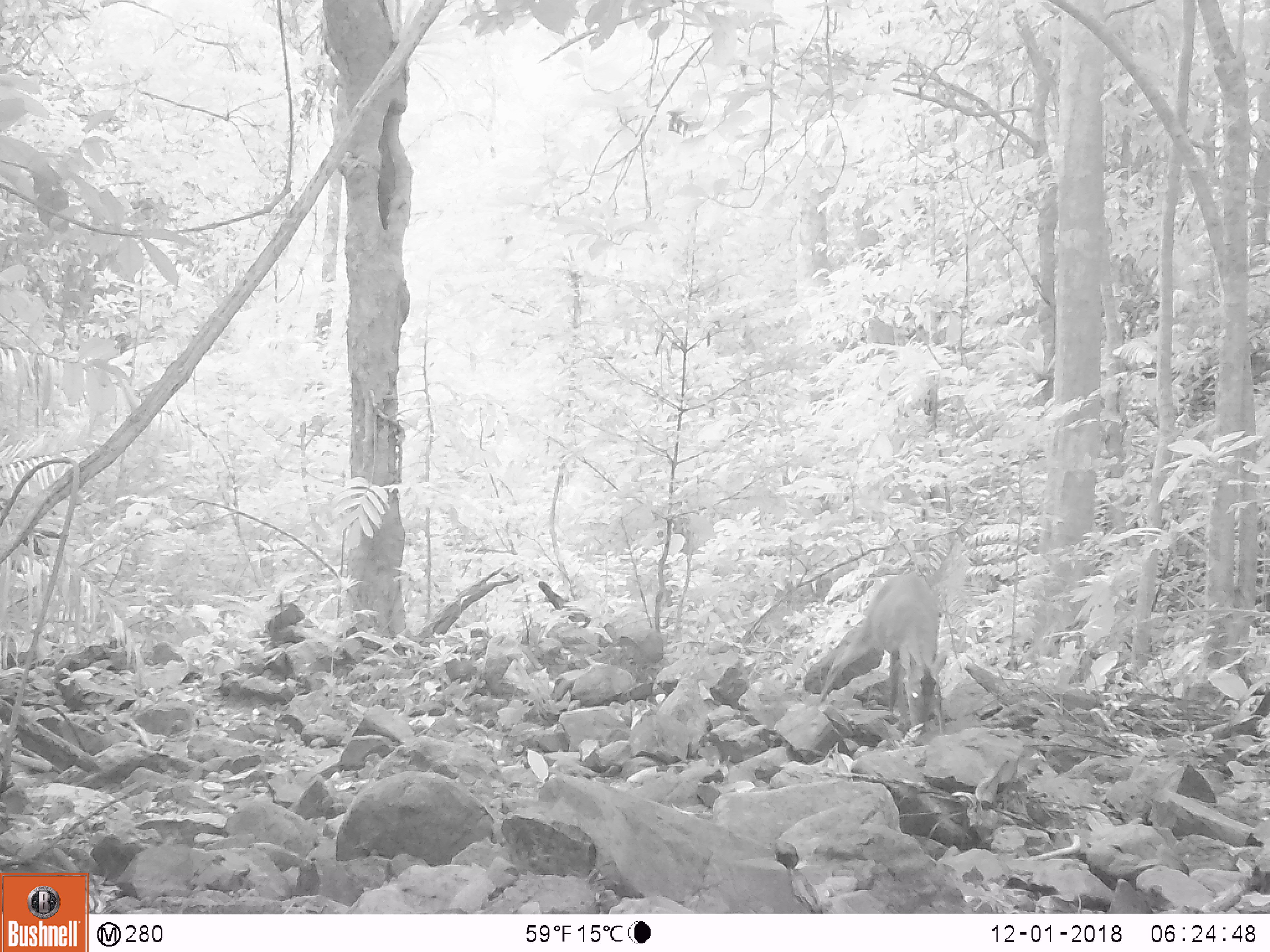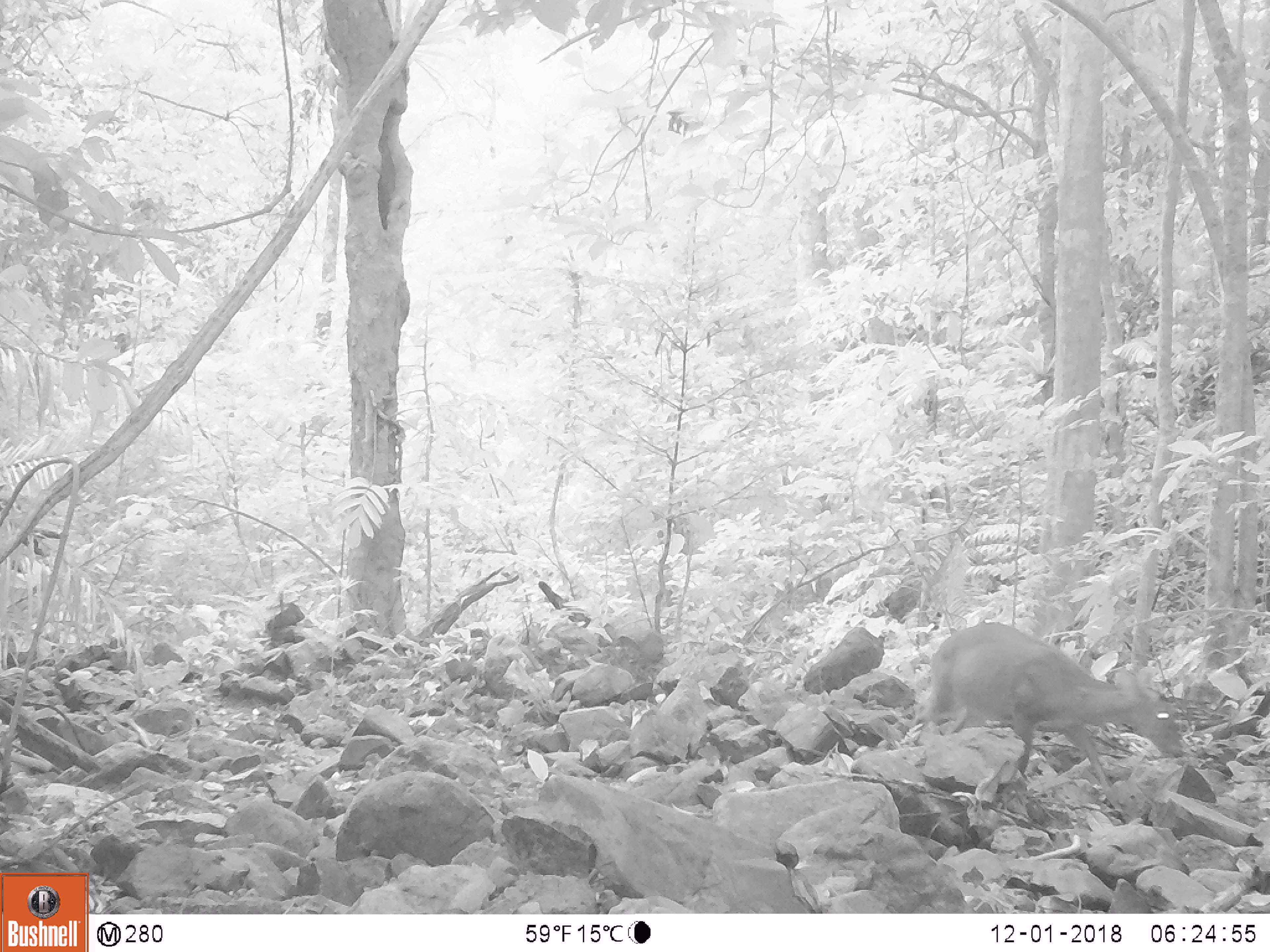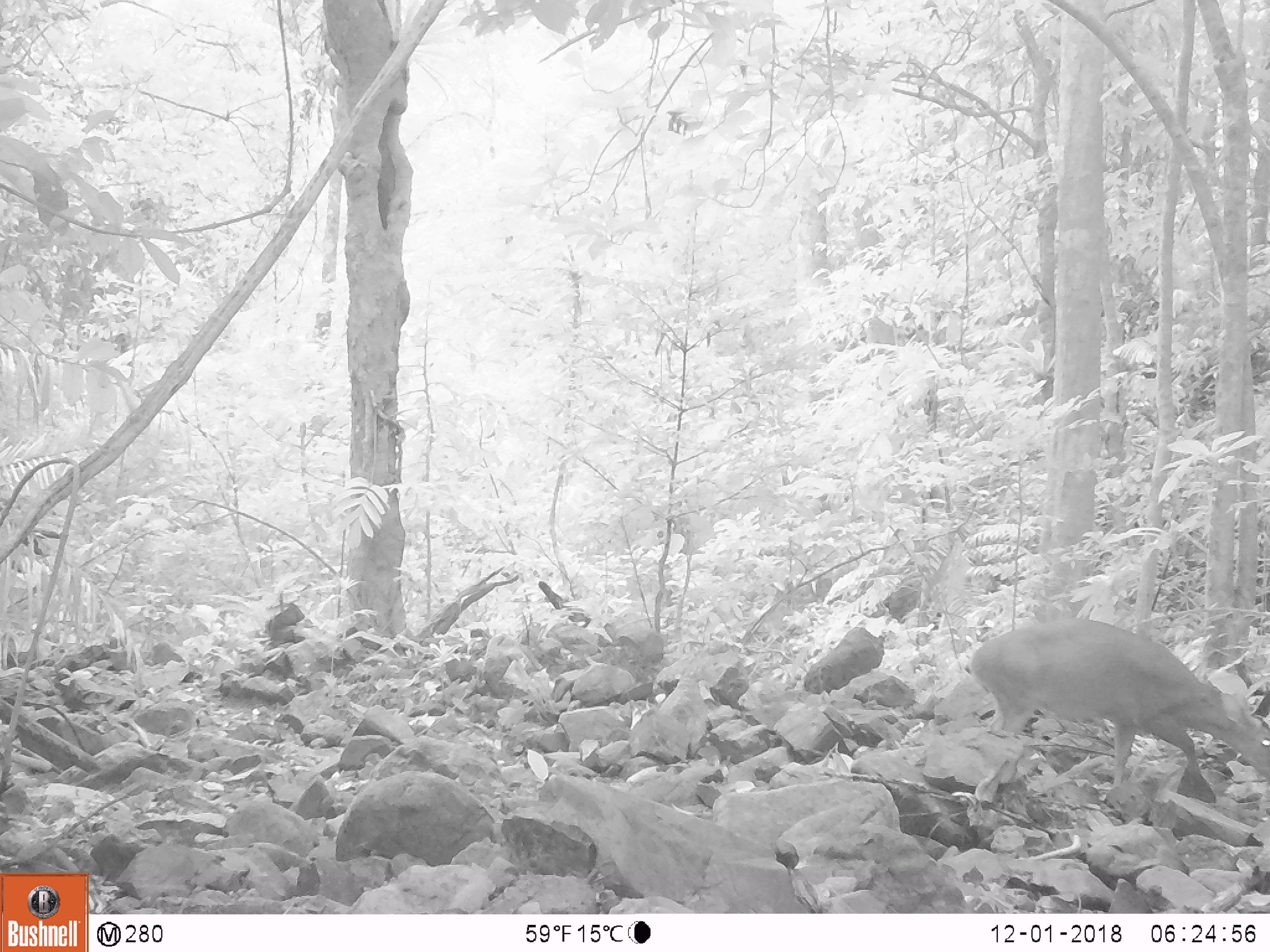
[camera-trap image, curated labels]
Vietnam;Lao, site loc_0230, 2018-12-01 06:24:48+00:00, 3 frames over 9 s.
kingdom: Animalia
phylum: Chordata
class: Mammalia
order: Artiodactyla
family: Cervidae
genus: Muntiacus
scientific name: Muntiacus vuquangensis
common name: large-antlered muntjac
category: large antlered muntjac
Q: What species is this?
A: Large antlered muntjac (large-antlered muntjac) (Muntiacus vuquangensis).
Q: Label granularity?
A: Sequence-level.